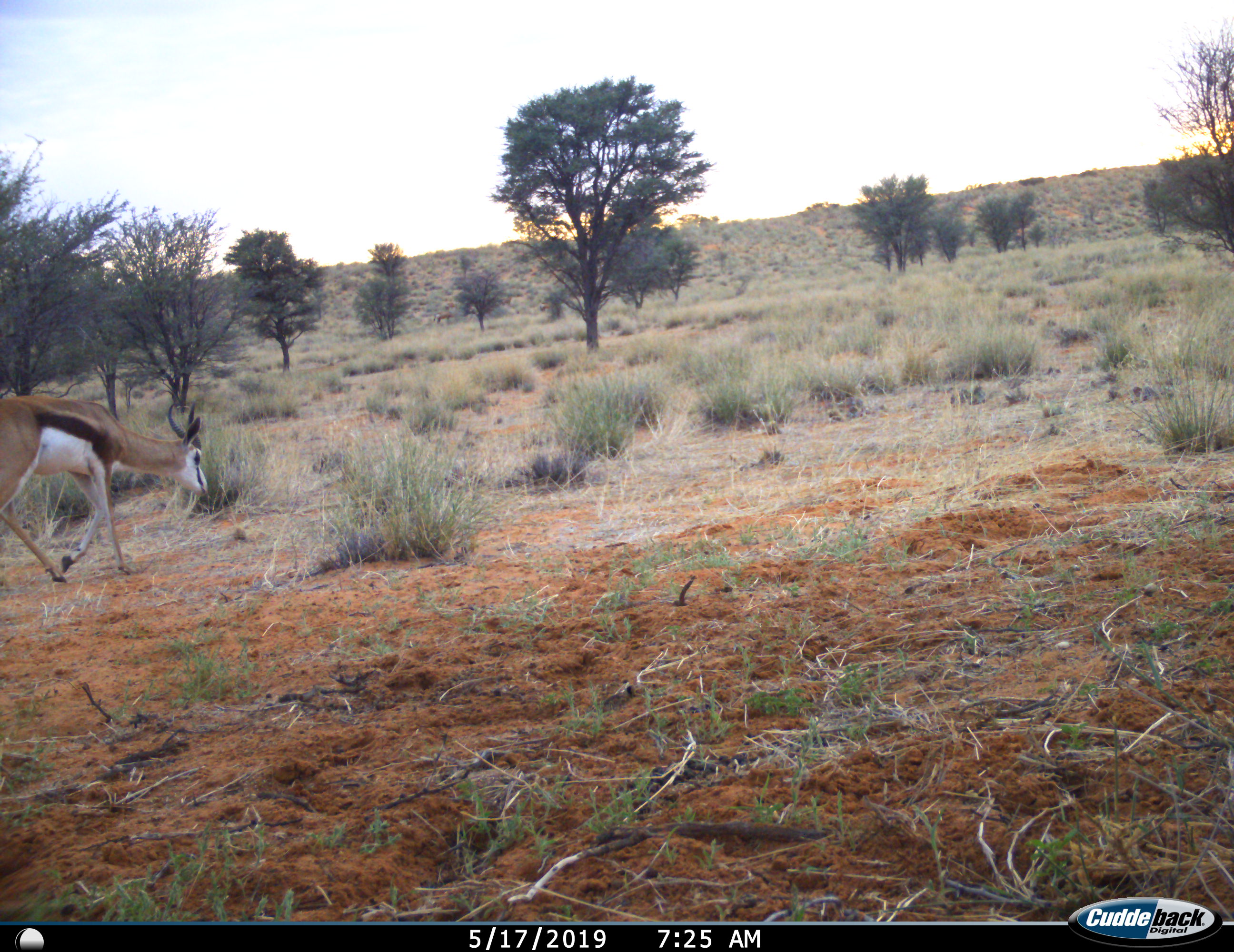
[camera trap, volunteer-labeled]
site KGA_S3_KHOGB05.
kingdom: Animalia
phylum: Chordata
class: Mammalia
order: Artiodactyla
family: Bovidae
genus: Antidorcas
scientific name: Antidorcas marsupialis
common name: springbok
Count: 1.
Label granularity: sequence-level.